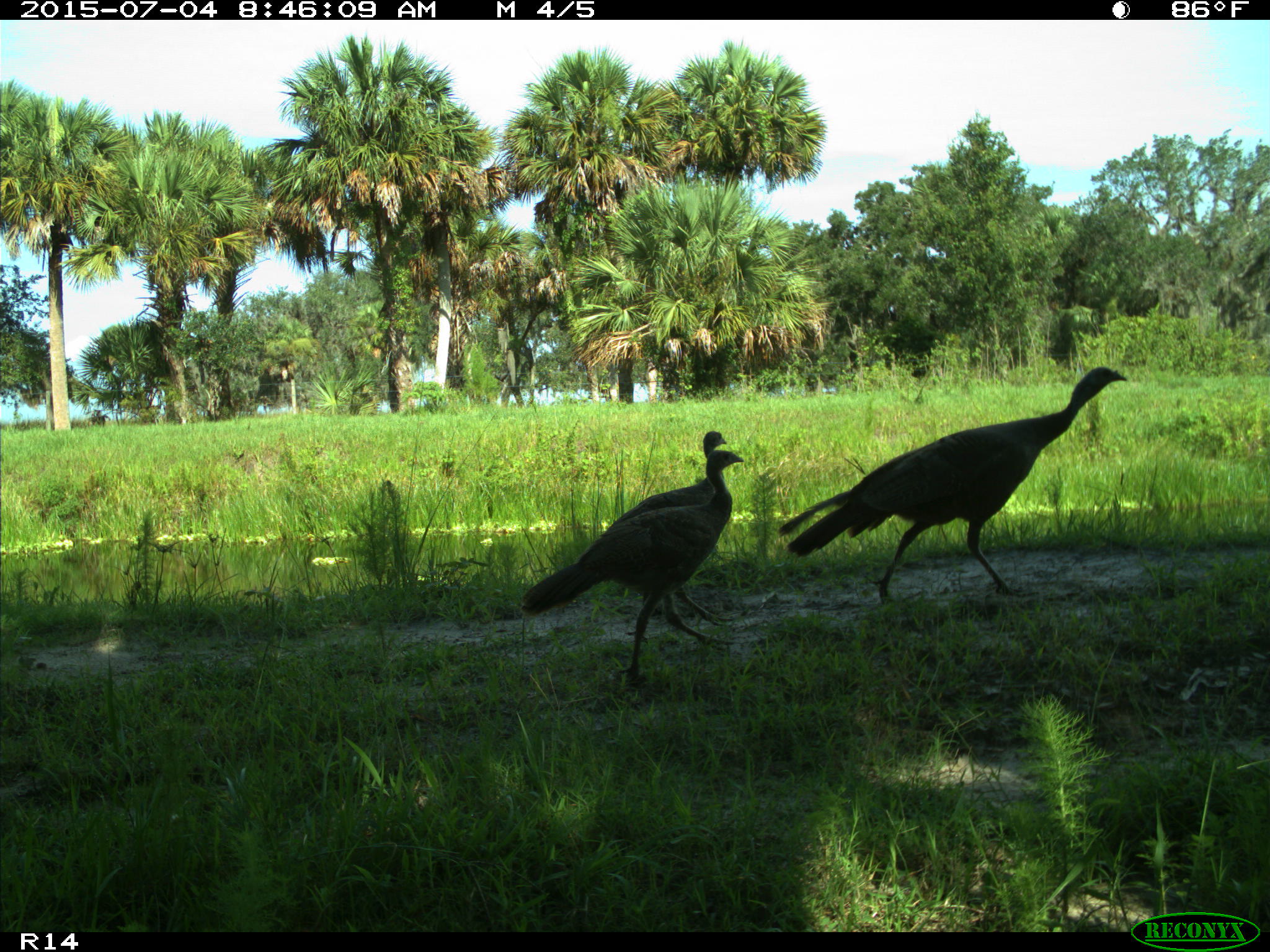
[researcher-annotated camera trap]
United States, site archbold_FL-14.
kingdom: Animalia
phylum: Chordata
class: Aves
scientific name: Aves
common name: birds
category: unidentified bird